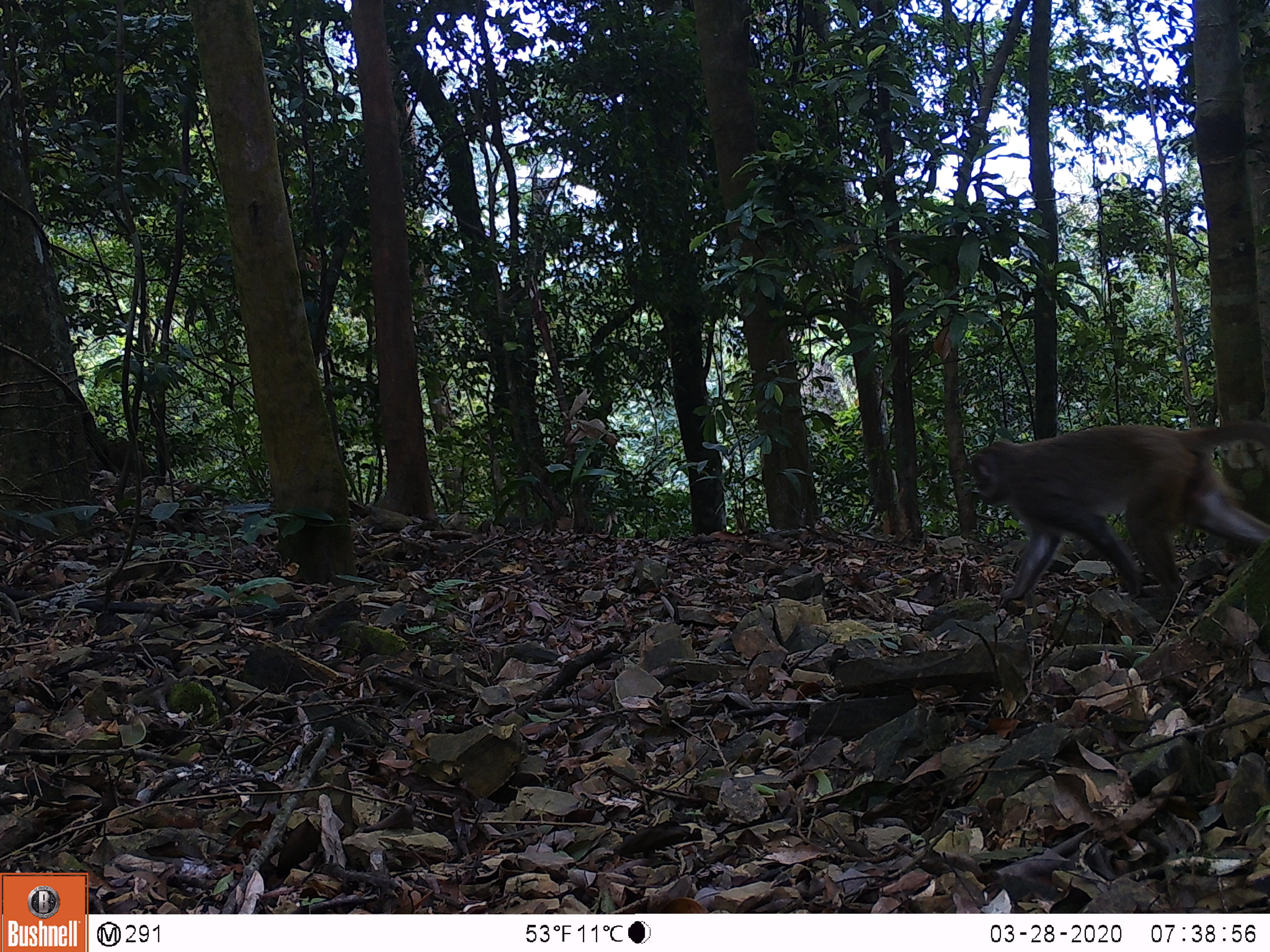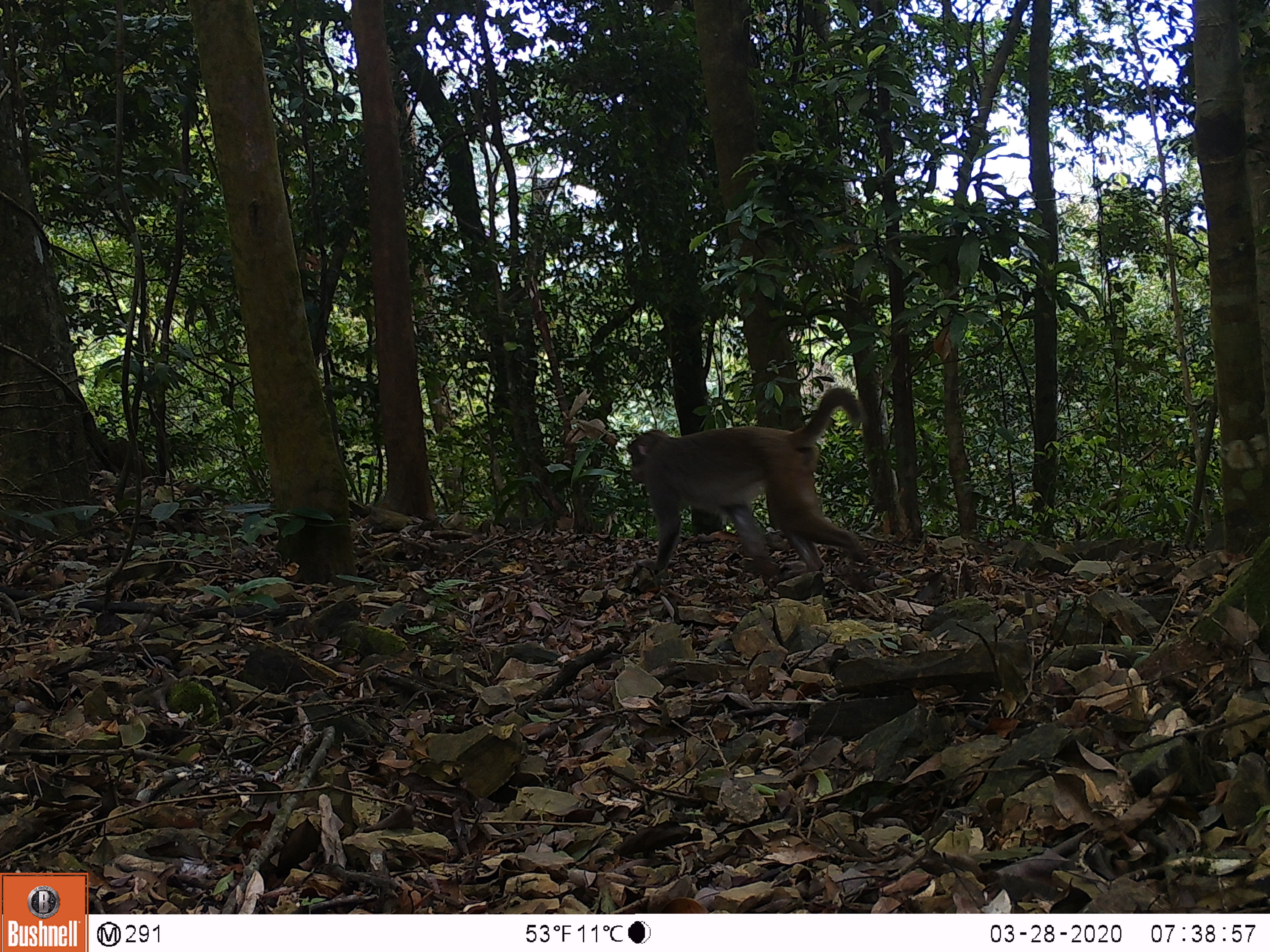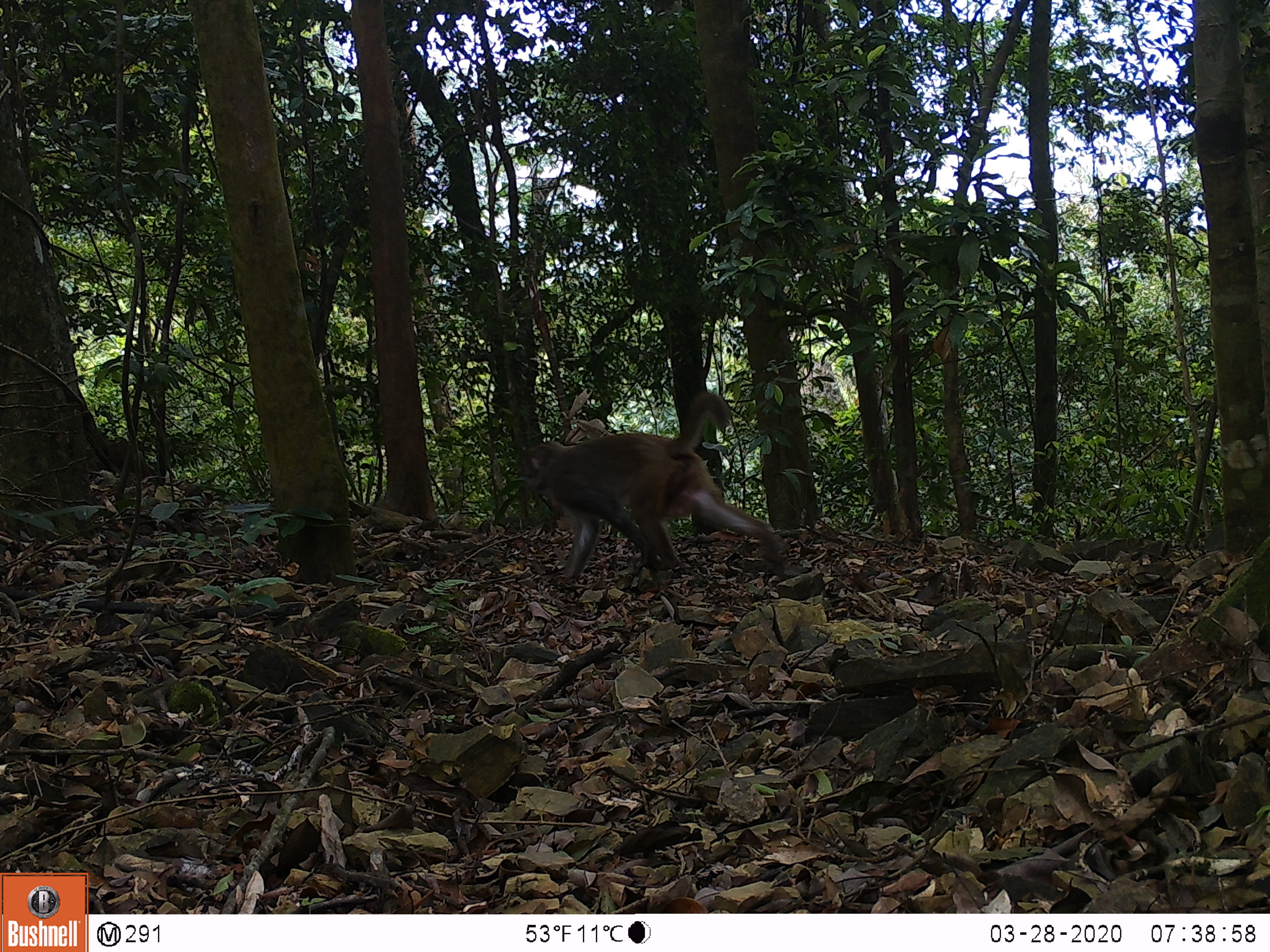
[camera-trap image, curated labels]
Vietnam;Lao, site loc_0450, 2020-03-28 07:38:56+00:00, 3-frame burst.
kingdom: Animalia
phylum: Chordata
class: Mammalia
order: Primates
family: Cercopithecidae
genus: Macaca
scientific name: Macaca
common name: macaques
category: assam or rhesus macaque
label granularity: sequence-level